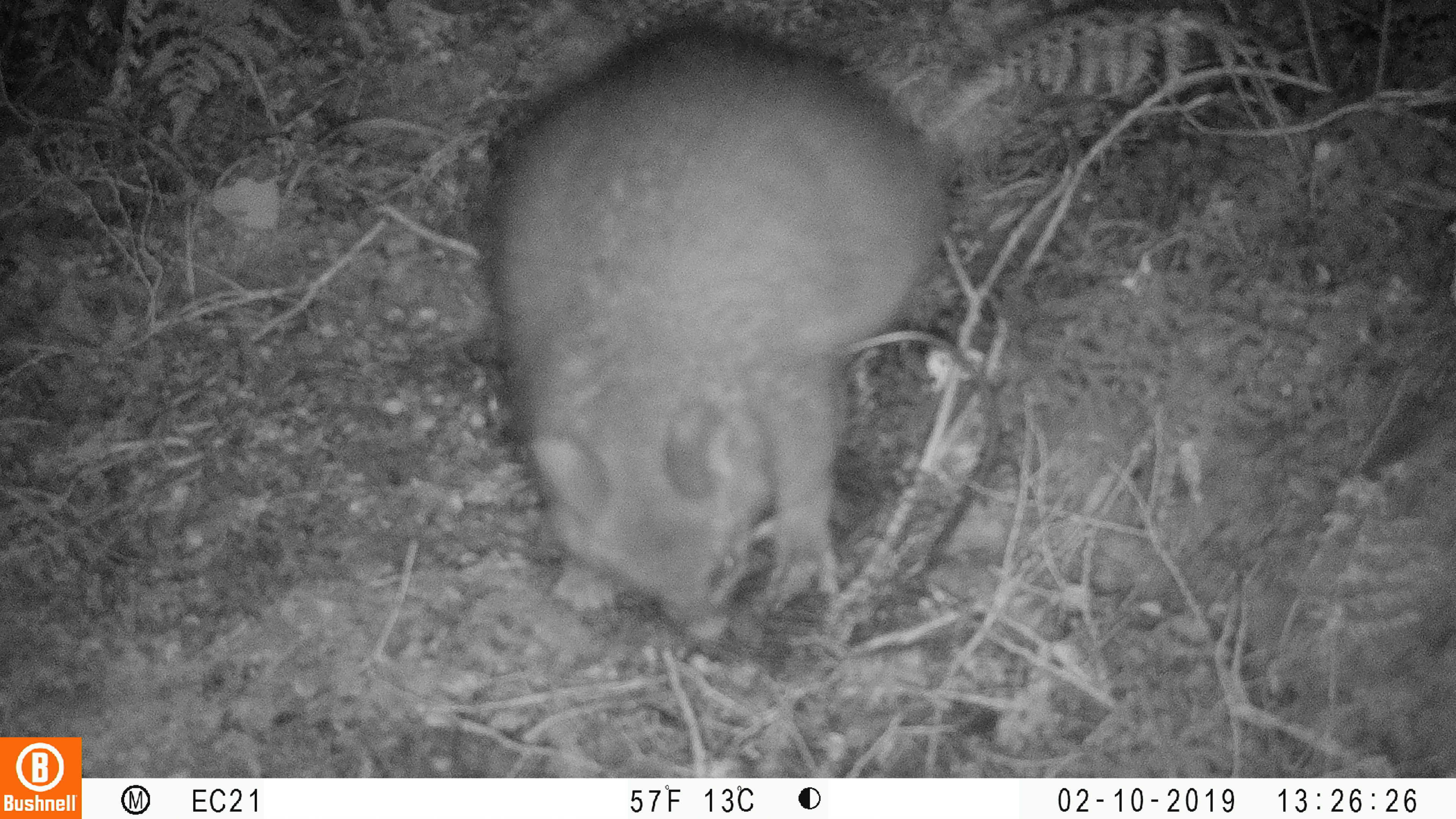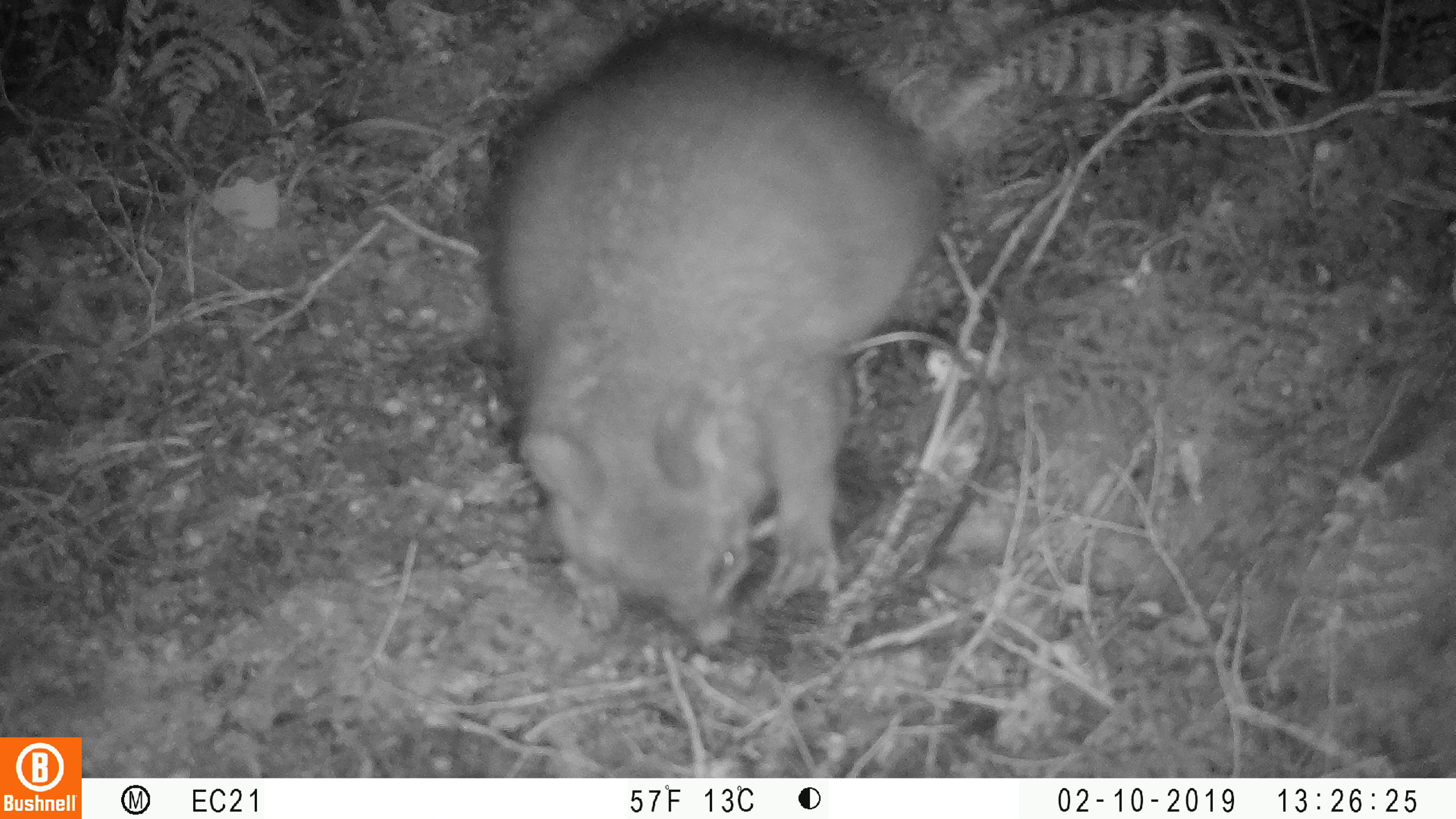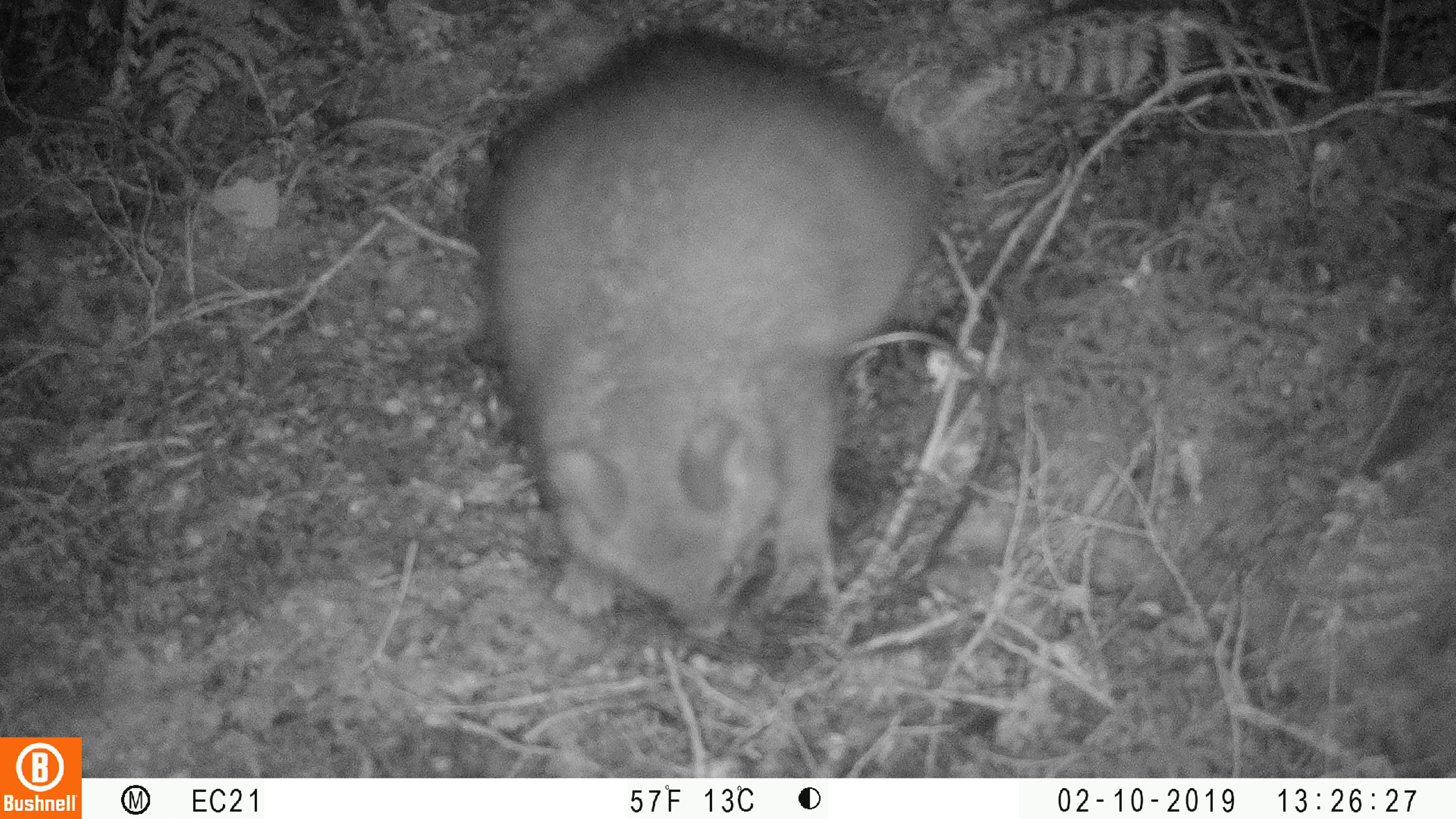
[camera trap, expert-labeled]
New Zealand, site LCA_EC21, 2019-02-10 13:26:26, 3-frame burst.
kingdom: Animalia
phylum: Chordata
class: Mammalia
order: Diprotodontia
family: Phalangeridae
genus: Trichosurus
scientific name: Trichosurus vulpecula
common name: common brushtail possum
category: possum